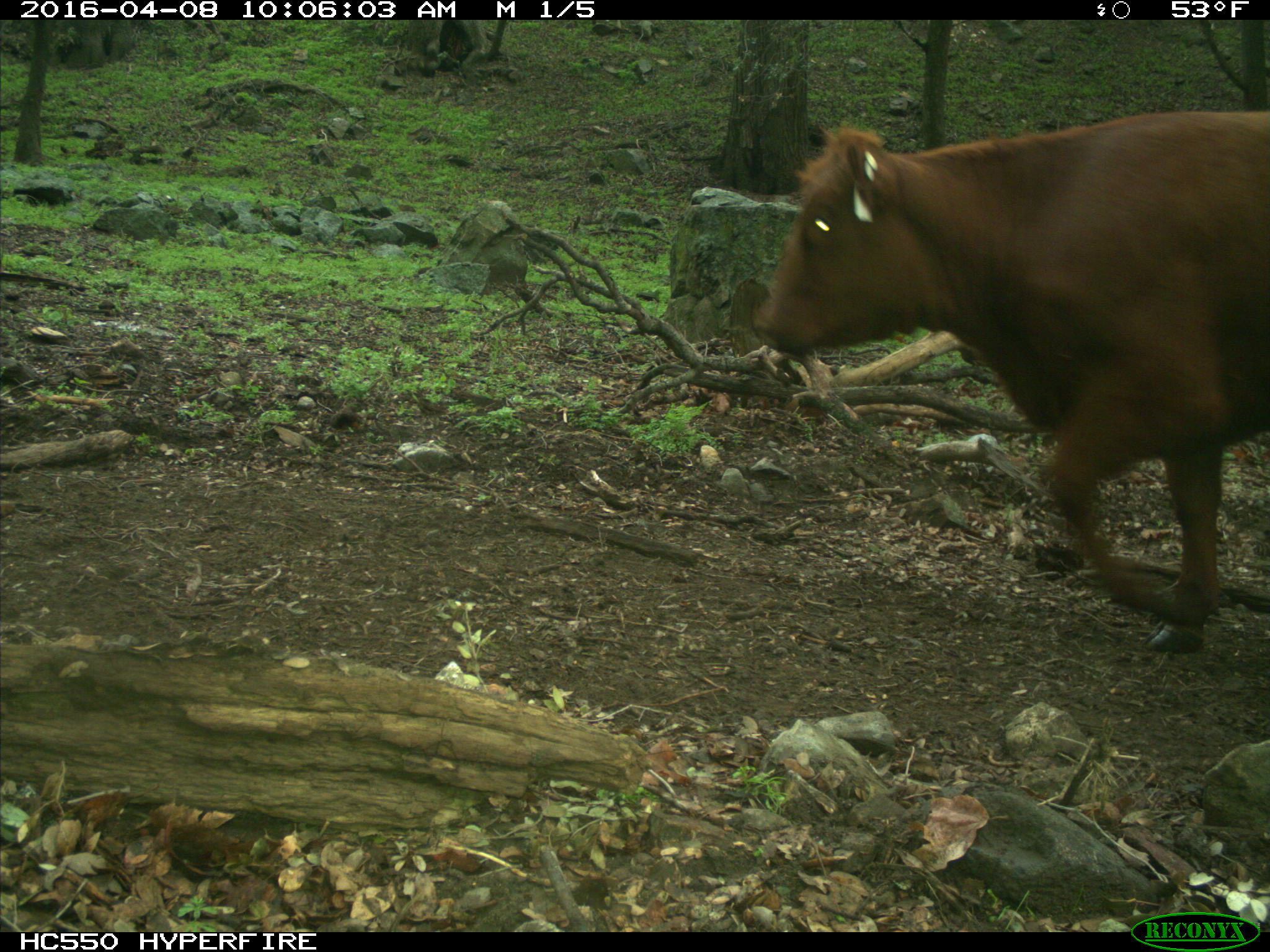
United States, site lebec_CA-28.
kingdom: Animalia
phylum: Chordata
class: Mammalia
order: Artiodactyla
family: Bovidae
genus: Bos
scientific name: Bos taurus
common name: domestic cow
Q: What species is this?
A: Bos taurus (domestic cow).